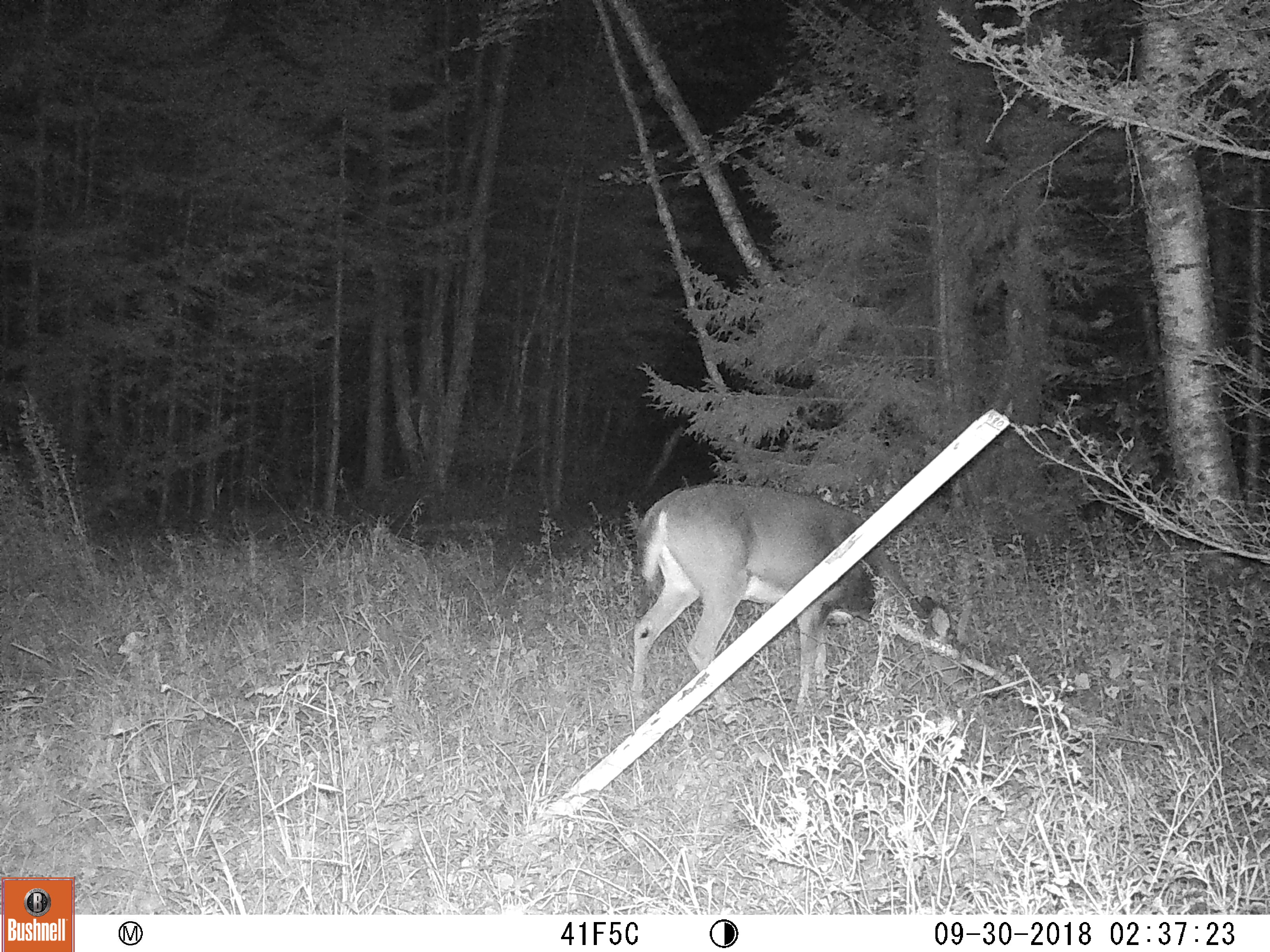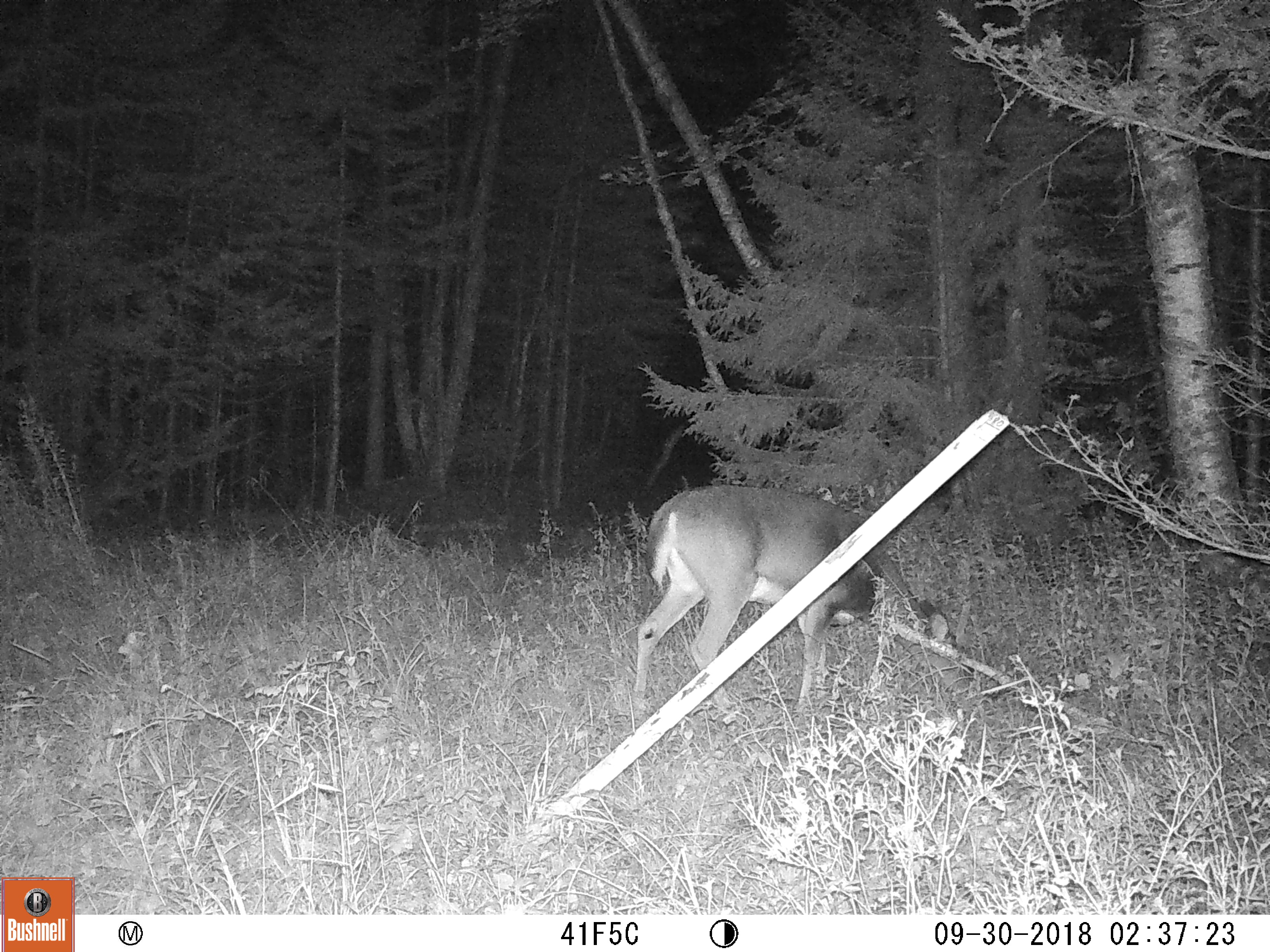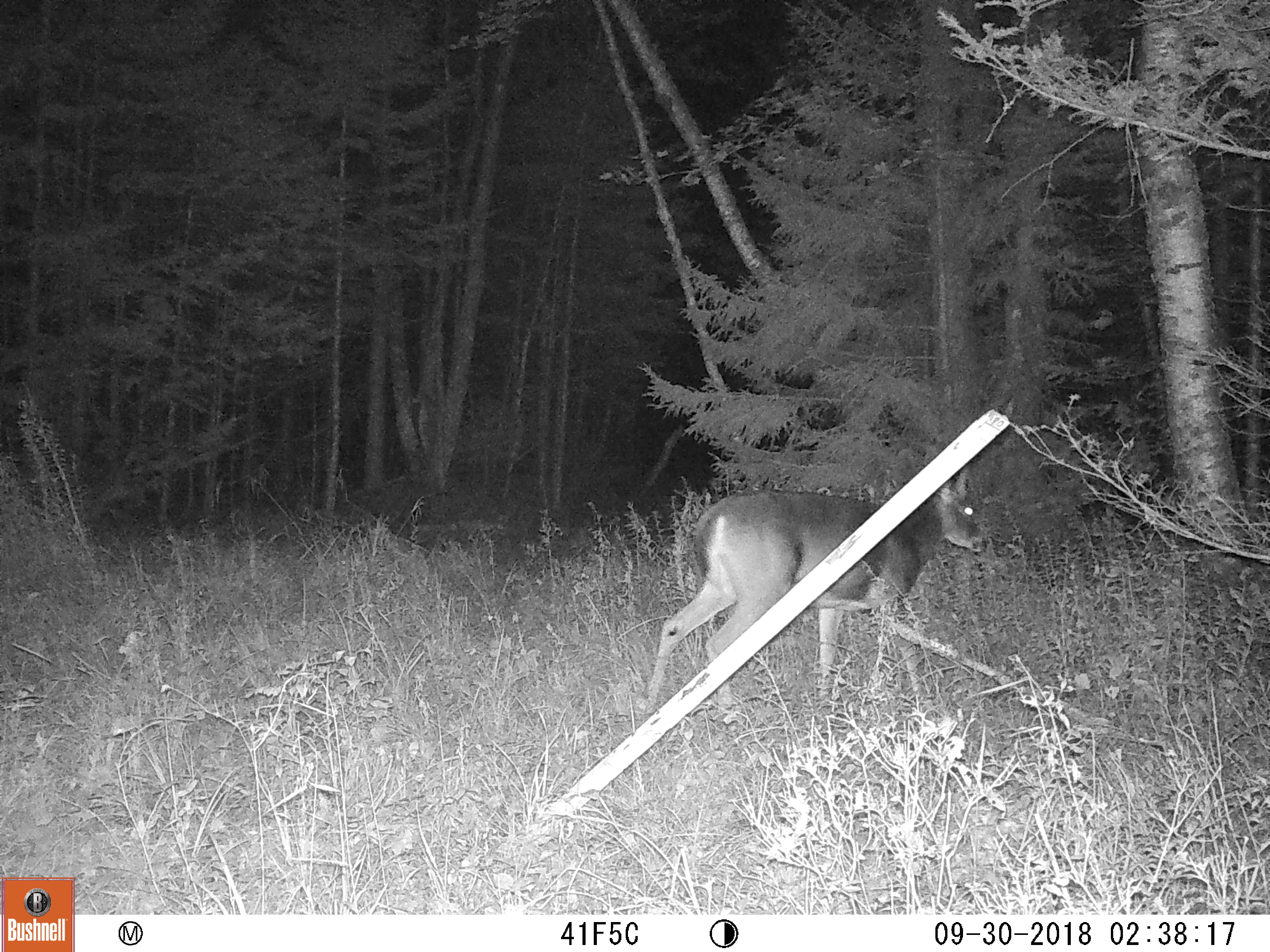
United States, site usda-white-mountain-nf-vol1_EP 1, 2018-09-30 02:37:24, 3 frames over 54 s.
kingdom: Animalia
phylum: Chordata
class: Mammalia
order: Artiodactyla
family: Cervidae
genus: Odocoileus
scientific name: Odocoileus virginianus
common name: white-tailed deer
White-tailed deer (Odocoileus virginianus).